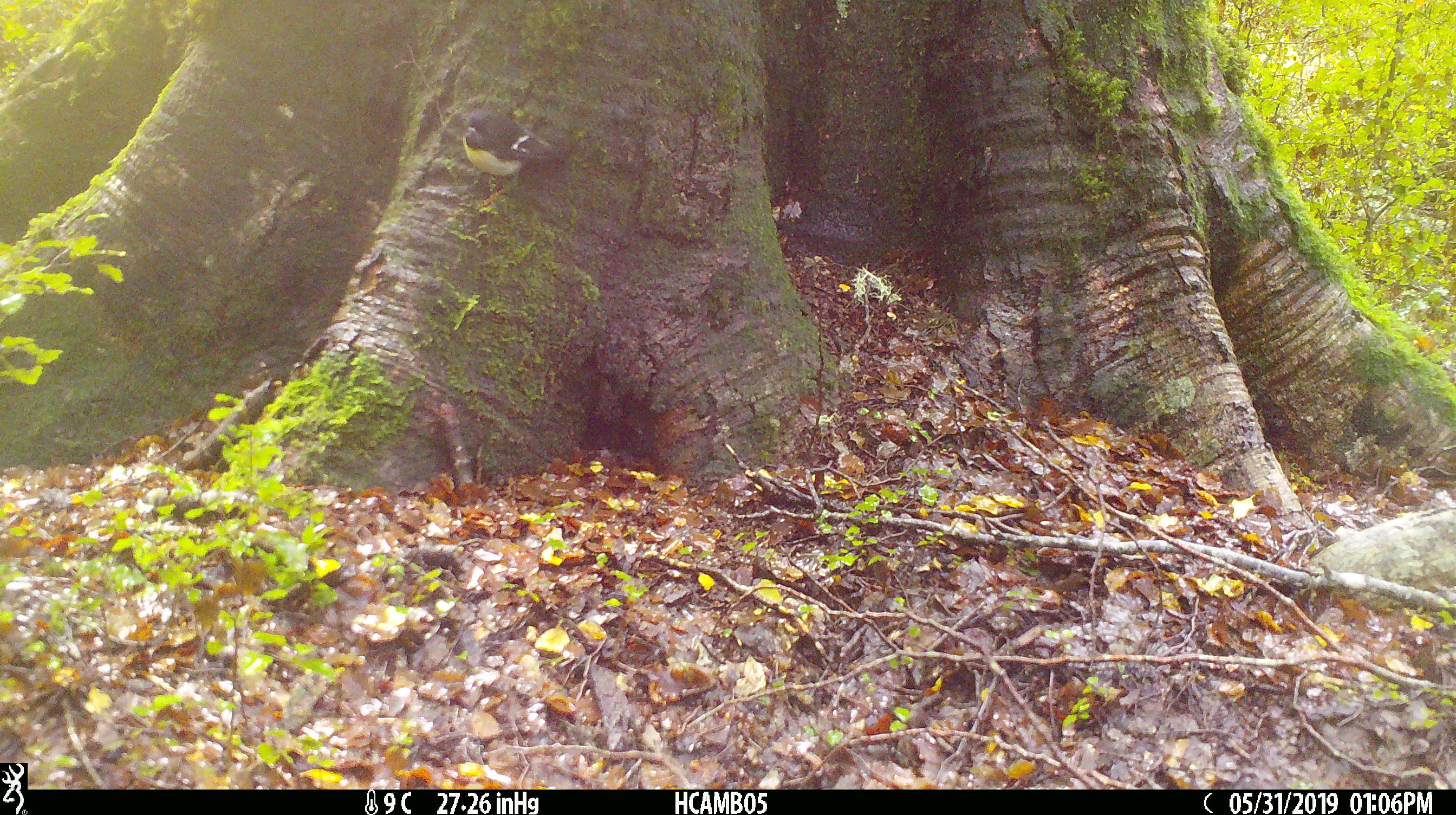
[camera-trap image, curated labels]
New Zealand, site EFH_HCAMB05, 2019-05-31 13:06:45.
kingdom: Animalia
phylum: Chordata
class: Aves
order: Passeriformes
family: Petroicidae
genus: Petroica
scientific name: Petroica macrocephala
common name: tomtit